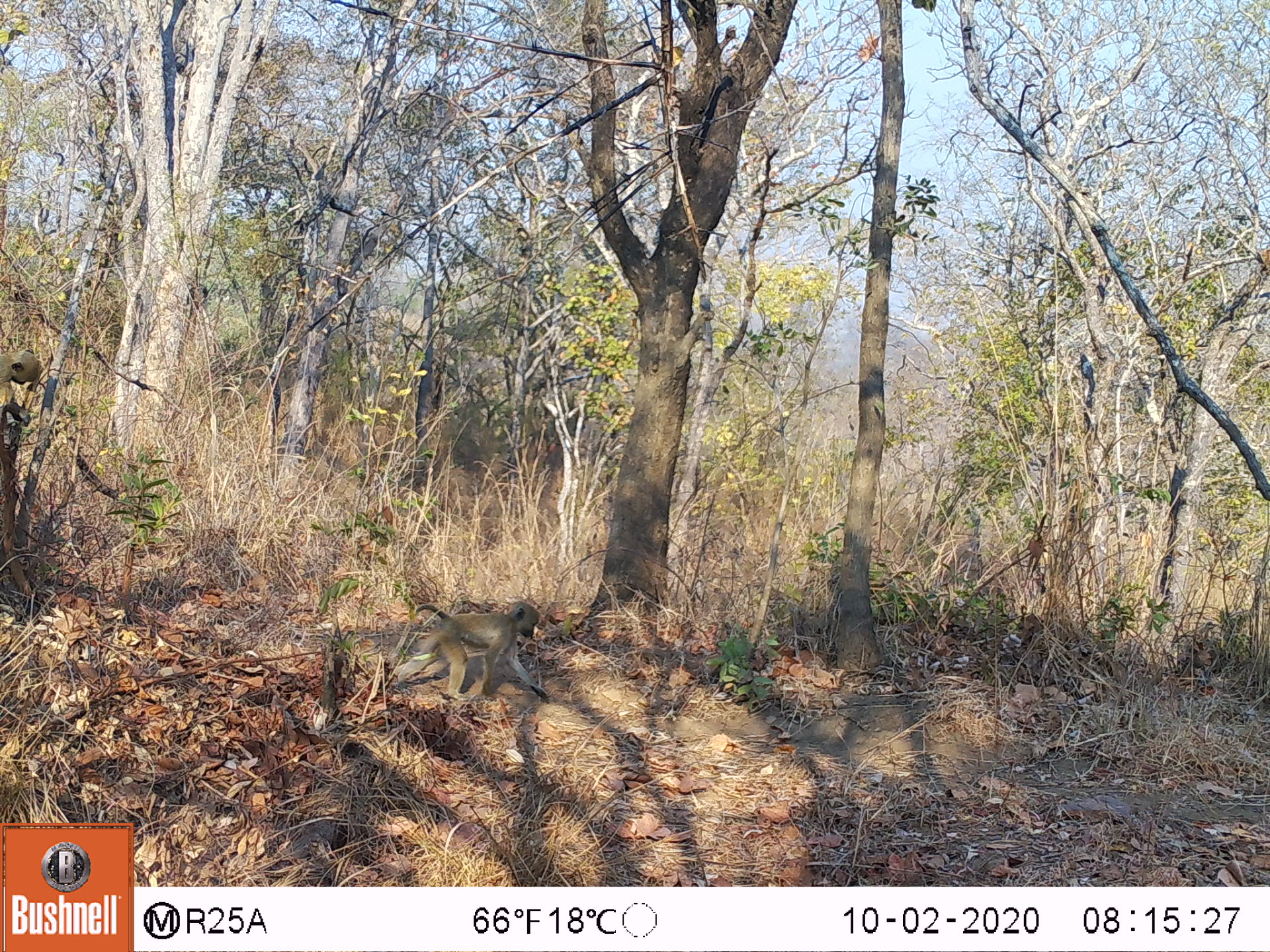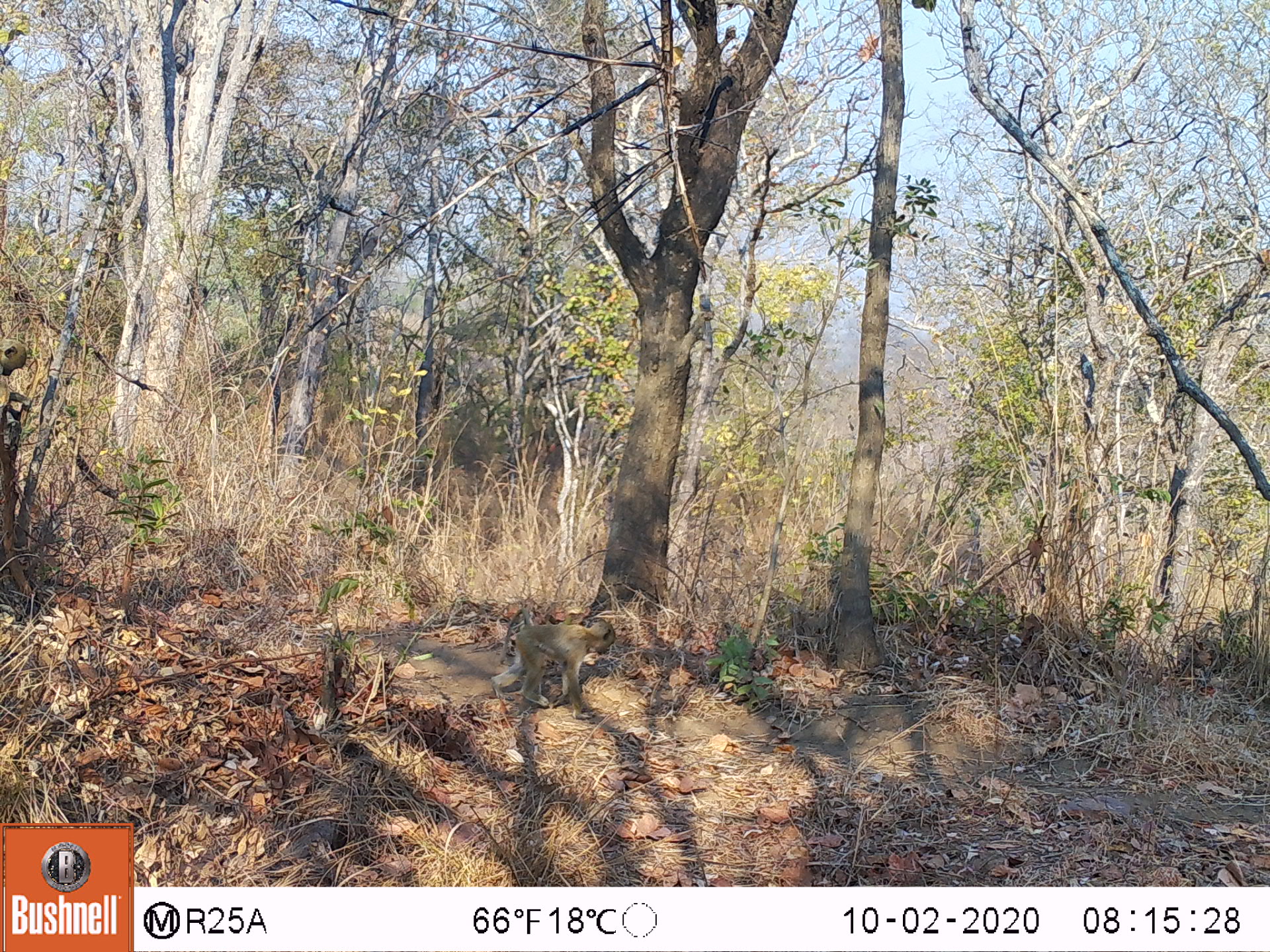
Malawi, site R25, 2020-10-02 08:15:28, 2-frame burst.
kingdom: Animalia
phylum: Chordata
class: Mammalia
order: Primates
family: Cercopithecidae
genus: Papio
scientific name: Papio cynocephalus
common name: yellow baboon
Yellow baboon (Papio cynocephalus), count 1.